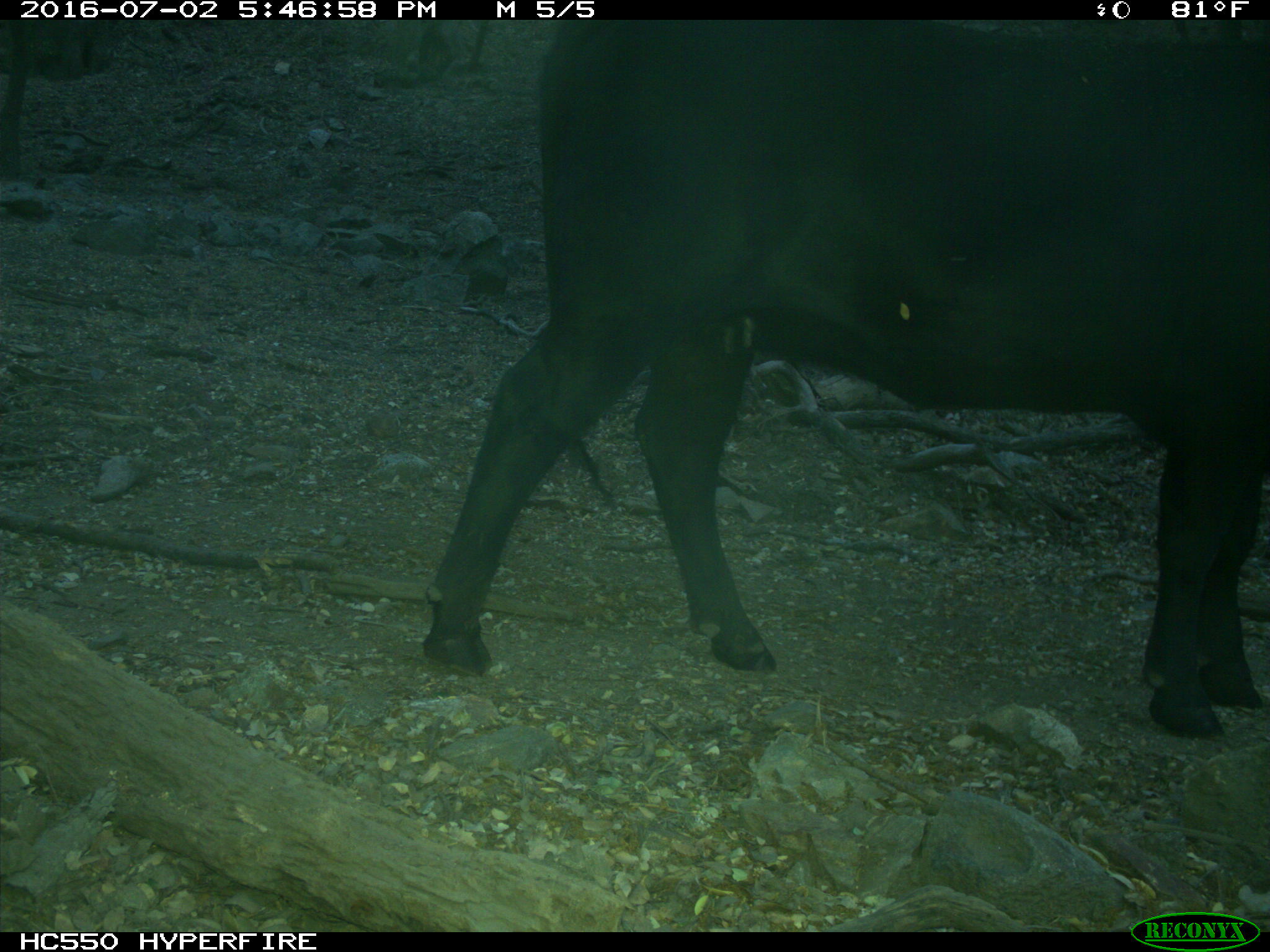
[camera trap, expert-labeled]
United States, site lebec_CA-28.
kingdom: Animalia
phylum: Chordata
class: Mammalia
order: Artiodactyla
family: Bovidae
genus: Bos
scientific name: Bos taurus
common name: domestic cow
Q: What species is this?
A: Bos taurus (domestic cow).